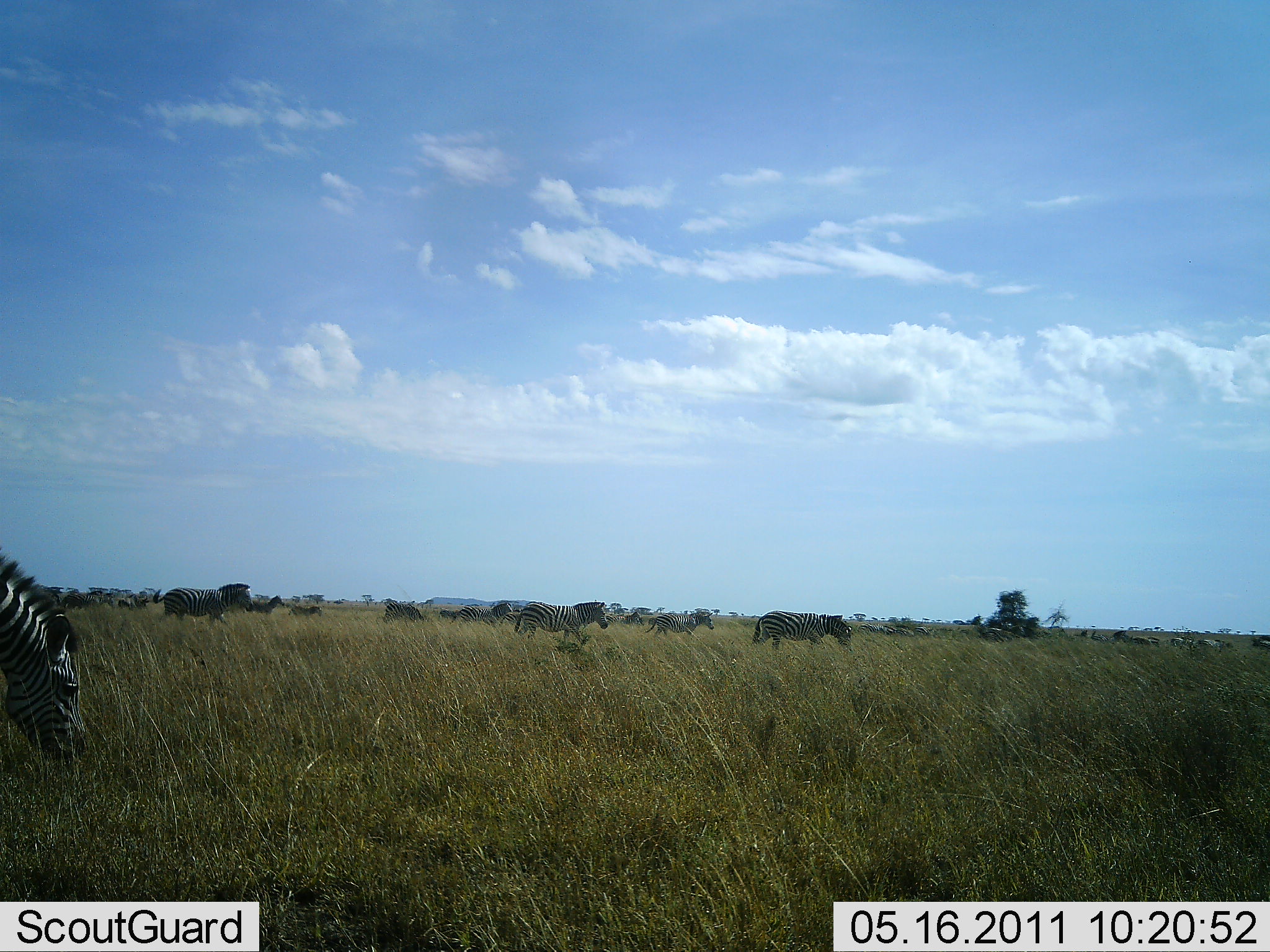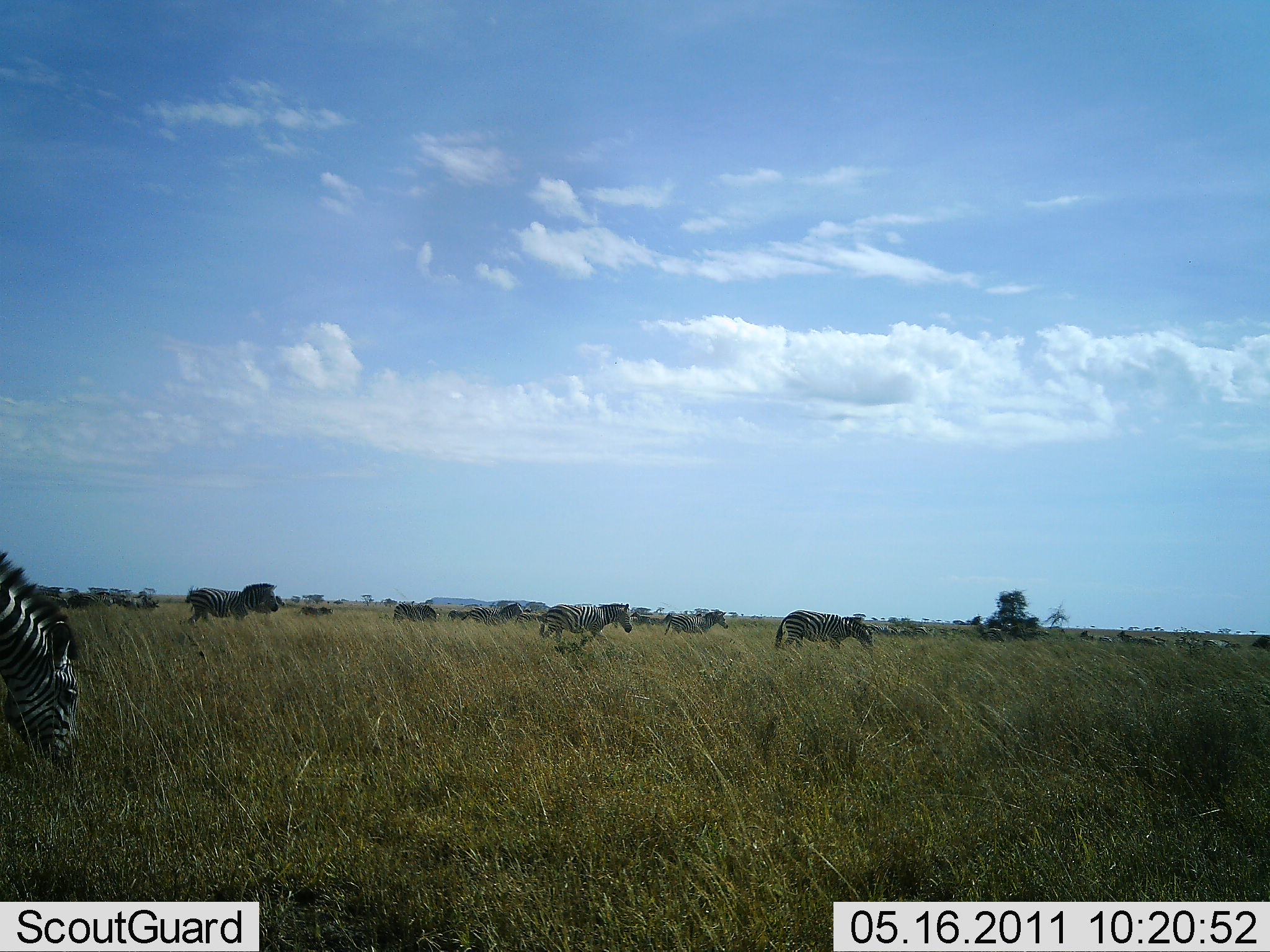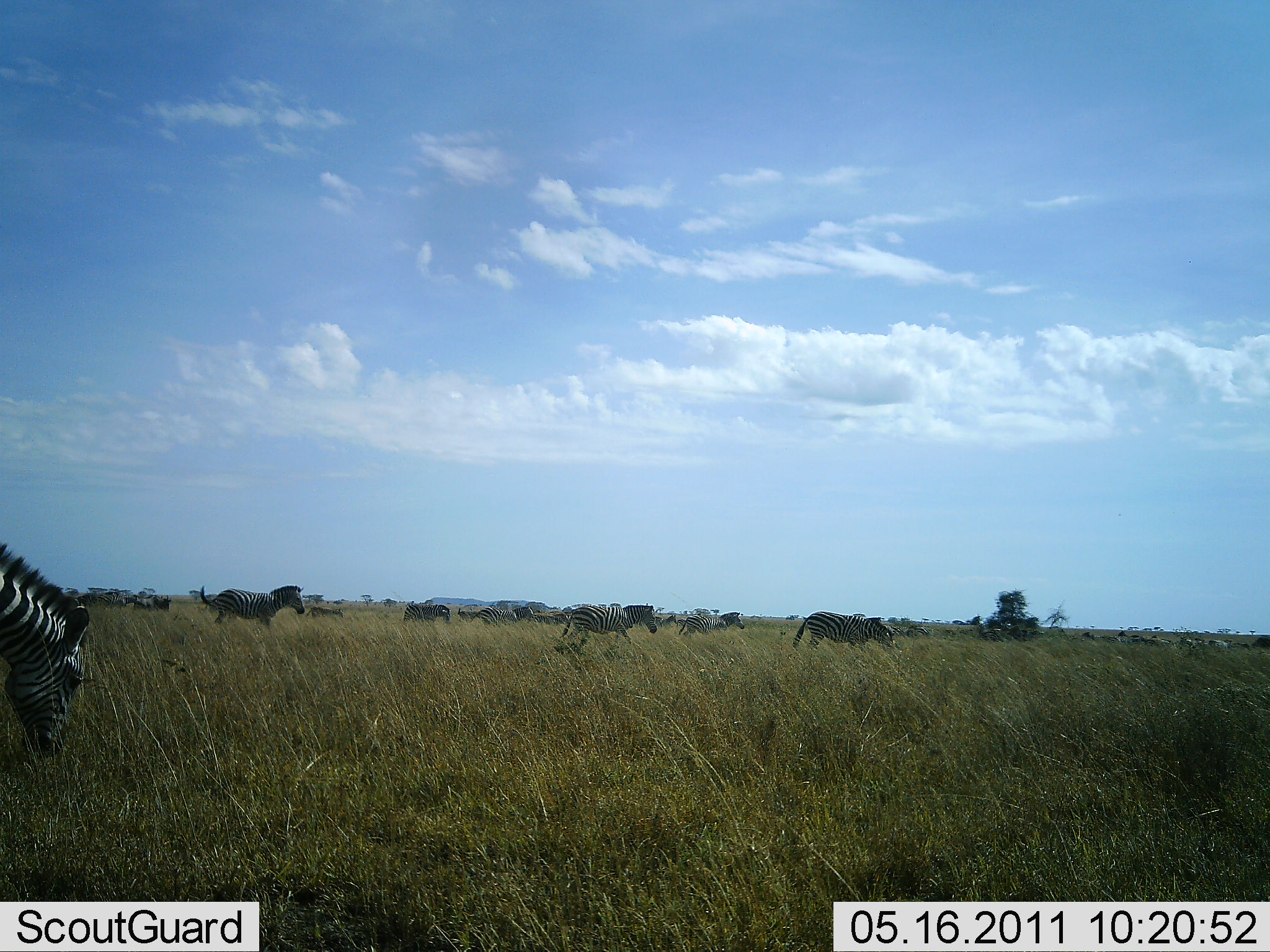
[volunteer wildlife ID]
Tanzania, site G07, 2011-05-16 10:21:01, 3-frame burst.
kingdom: Animalia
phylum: Chordata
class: Mammalia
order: Perissodactyla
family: Equidae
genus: Equus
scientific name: Equus quagga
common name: plains zebra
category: zebra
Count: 11-50.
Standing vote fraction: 23%.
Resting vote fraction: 0%.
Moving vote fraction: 100%.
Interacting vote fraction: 0%.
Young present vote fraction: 0%.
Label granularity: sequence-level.